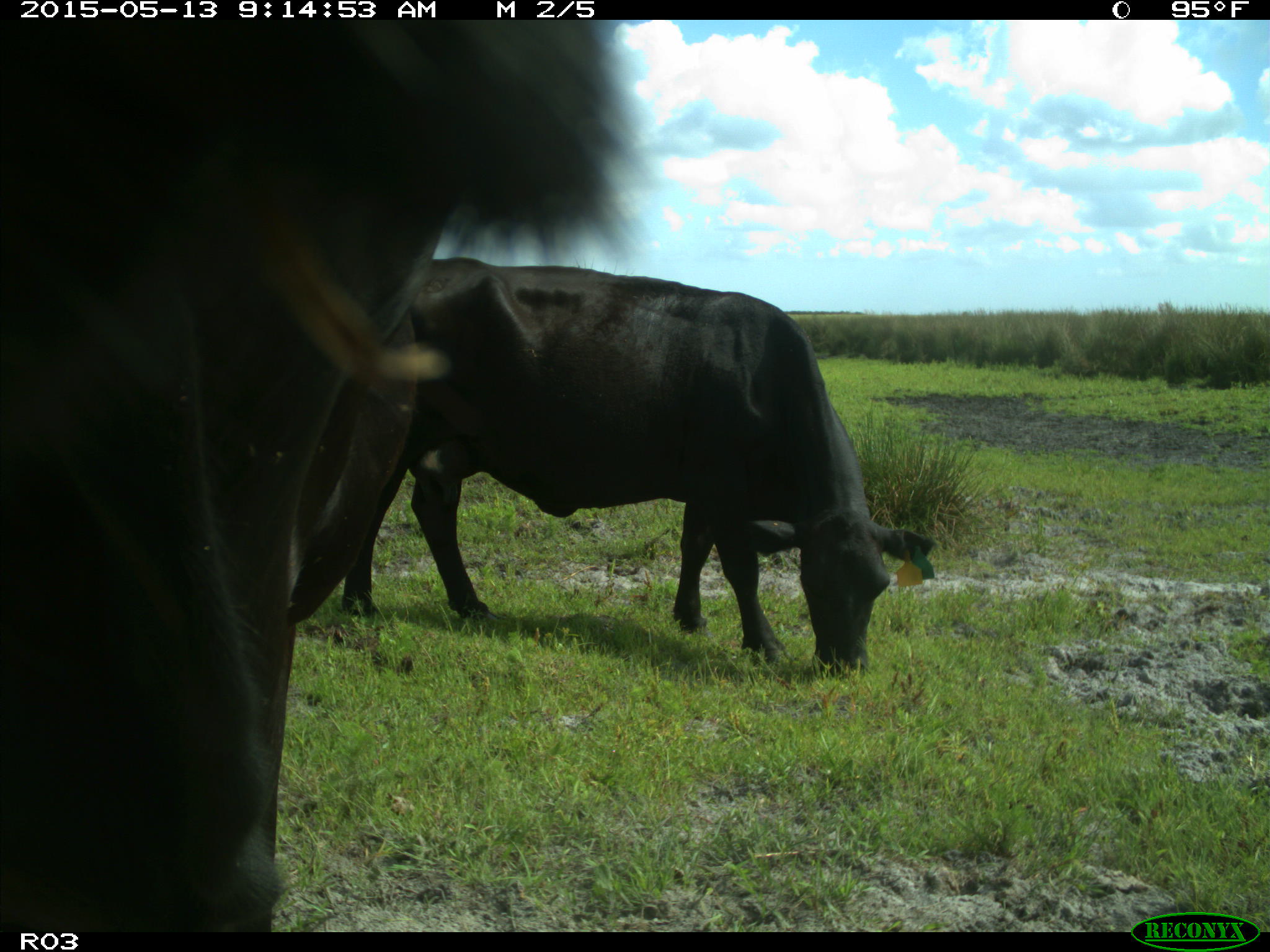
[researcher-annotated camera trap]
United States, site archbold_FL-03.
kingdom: Animalia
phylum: Chordata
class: Mammalia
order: Artiodactyla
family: Bovidae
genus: Bos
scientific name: Bos taurus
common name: domestic cow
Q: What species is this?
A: Bos taurus (domestic cow).